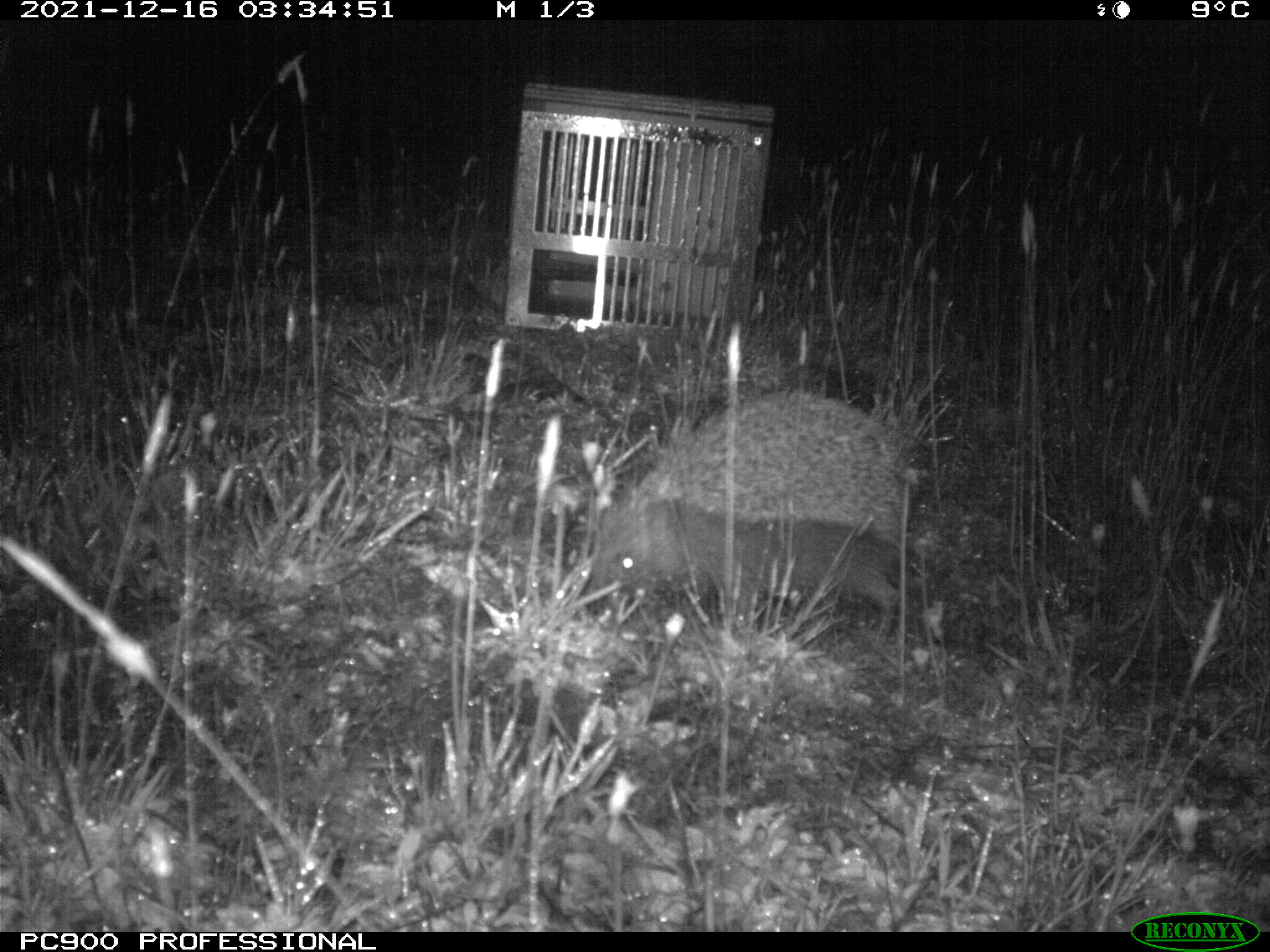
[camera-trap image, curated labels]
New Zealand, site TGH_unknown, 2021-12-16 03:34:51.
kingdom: Animalia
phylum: Chordata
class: Mammalia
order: Eulipotyphla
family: Erinaceidae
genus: Erinaceus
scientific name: Erinaceus europaeus europaeus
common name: european hedgehog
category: hedgehog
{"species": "hedgehog (european hedgehog) (Erinaceus europaeus europaeus)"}